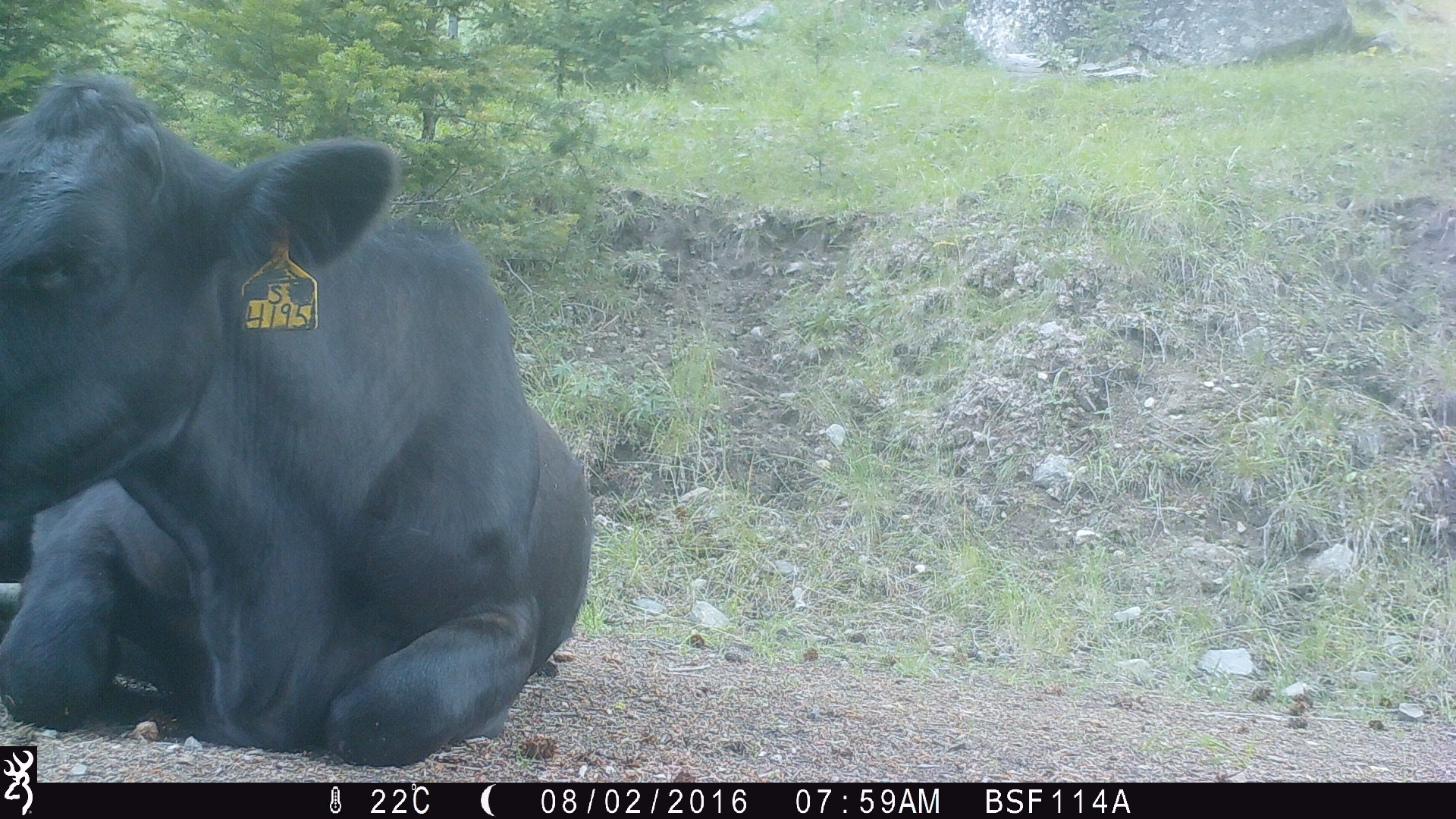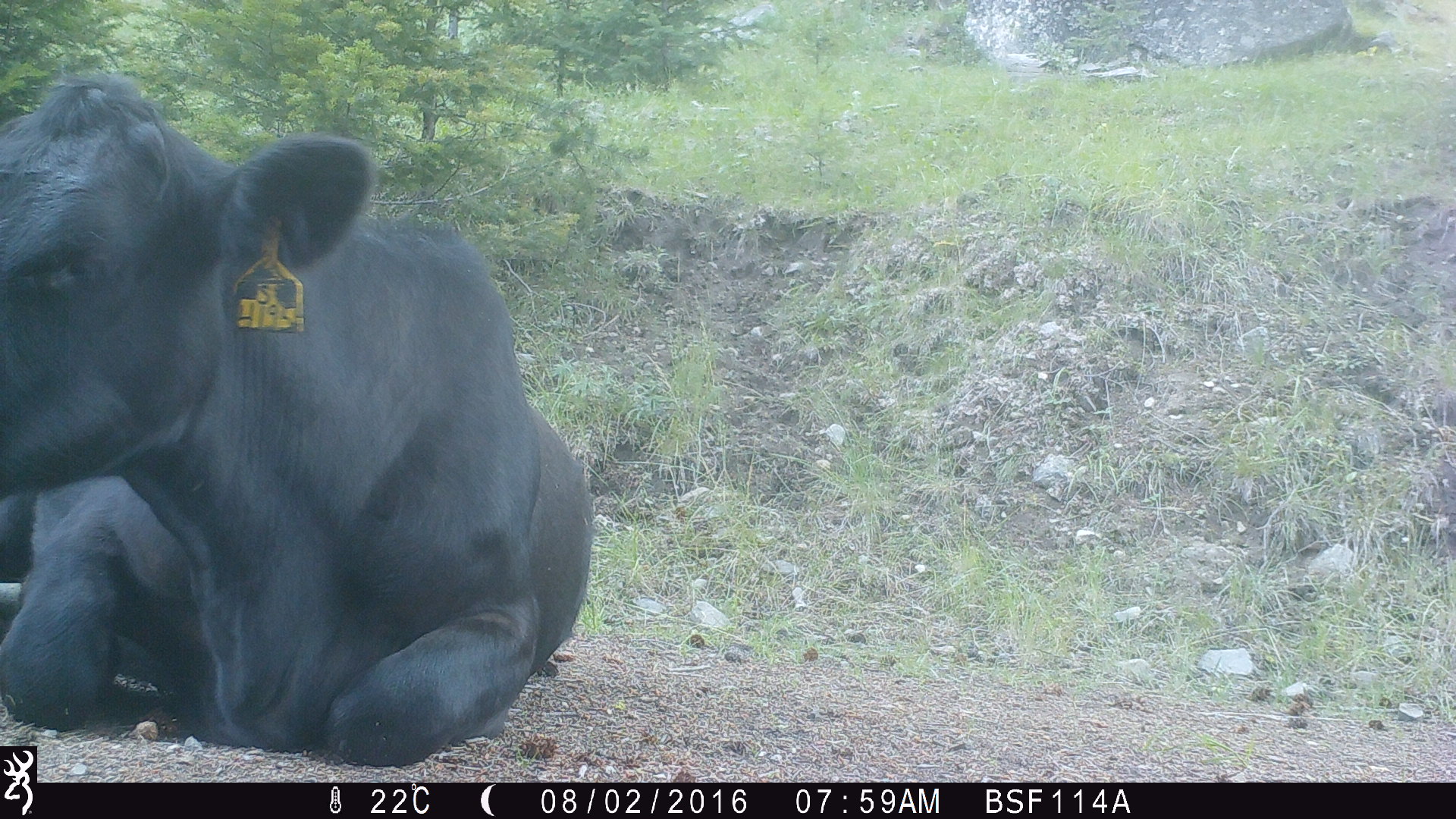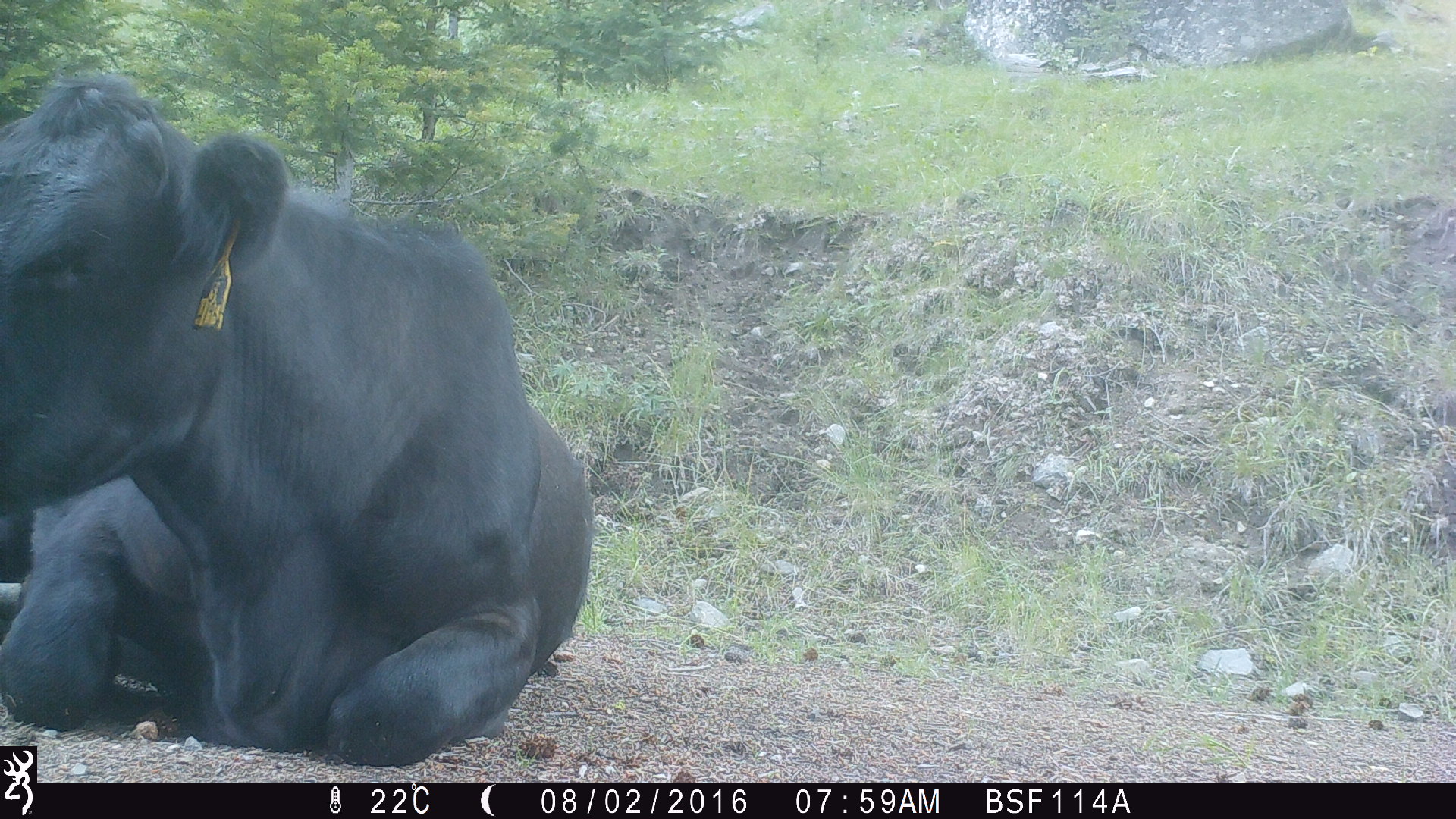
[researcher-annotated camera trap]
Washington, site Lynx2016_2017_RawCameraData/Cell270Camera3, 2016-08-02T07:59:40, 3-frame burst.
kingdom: Animalia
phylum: Chordata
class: Mammalia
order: Artiodactyla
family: Bovidae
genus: Bos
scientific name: Bos taurus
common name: domestic cattle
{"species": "domestic cattle (Bos taurus)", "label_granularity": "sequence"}